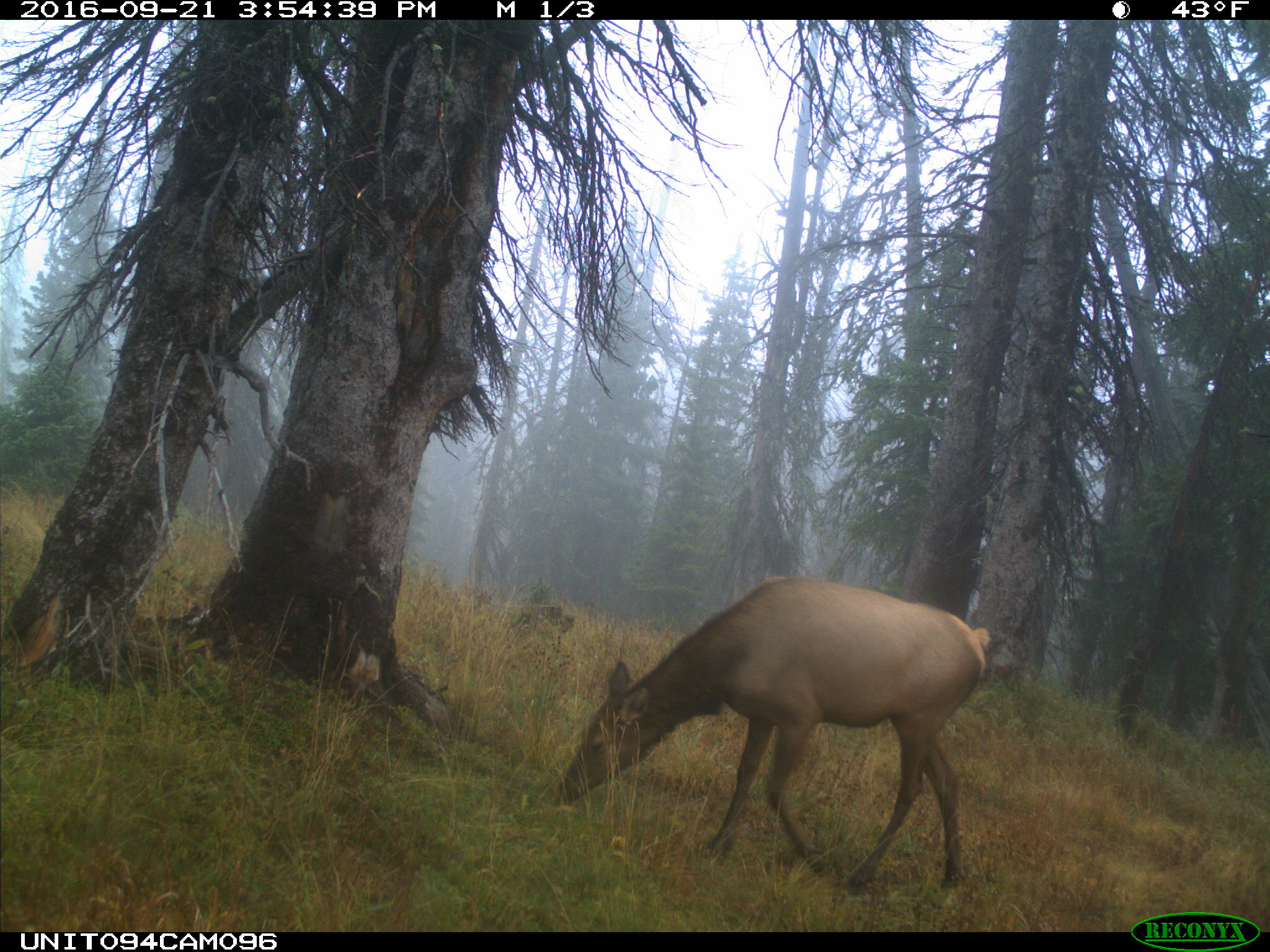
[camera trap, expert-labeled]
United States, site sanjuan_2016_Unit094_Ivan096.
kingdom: Animalia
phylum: Chordata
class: Mammalia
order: Artiodactyla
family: Cervidae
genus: Cervus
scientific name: Cervus elaphus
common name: red deer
Cervus elaphus (red deer).